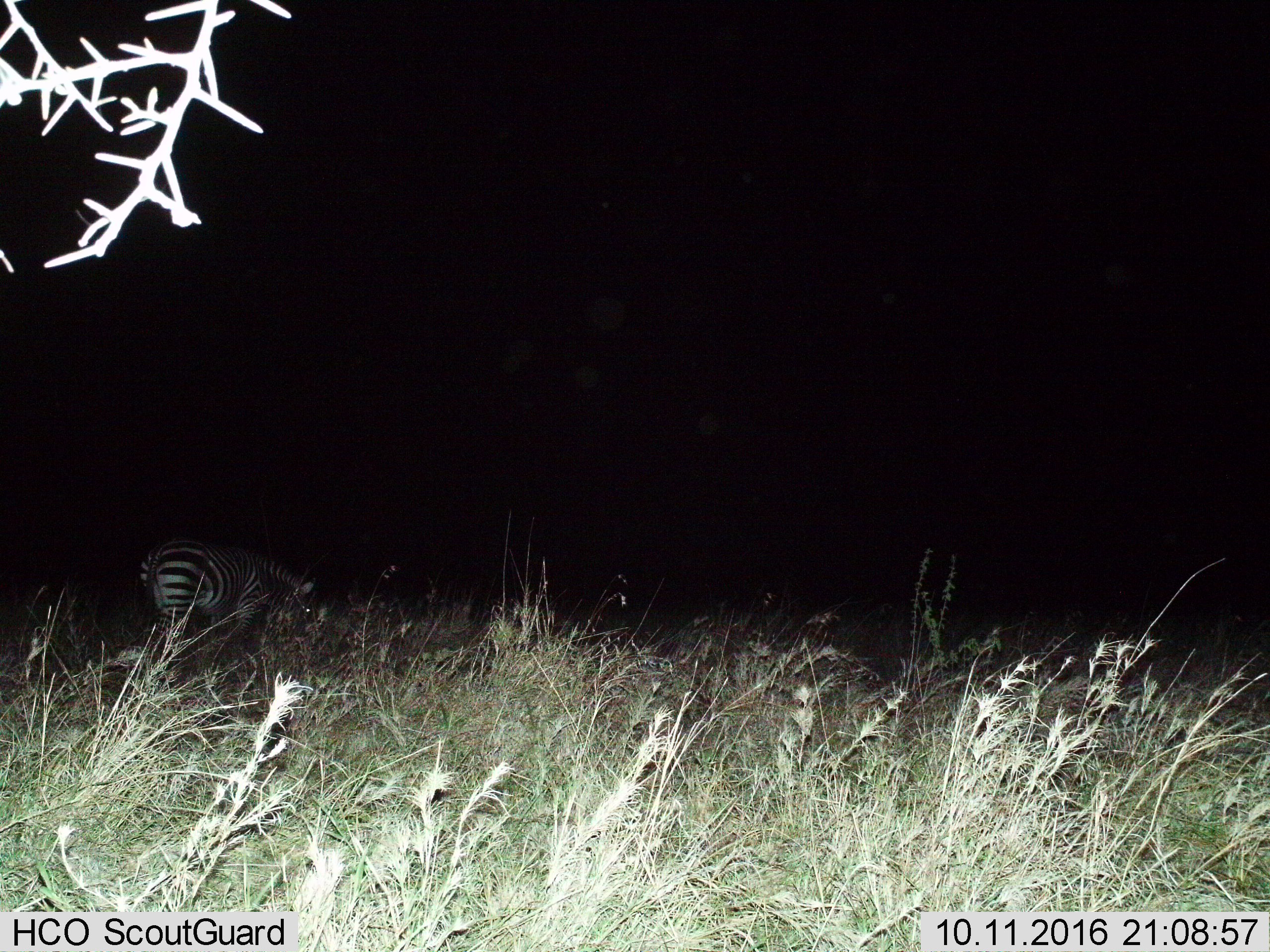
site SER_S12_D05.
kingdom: Animalia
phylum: Chordata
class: Mammalia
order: Perissodactyla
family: Equidae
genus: Equus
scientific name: Equus quagga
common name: plains zebra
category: zebraplains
Zebraplains (plains zebra) (Equus quagga), count 1. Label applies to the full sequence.